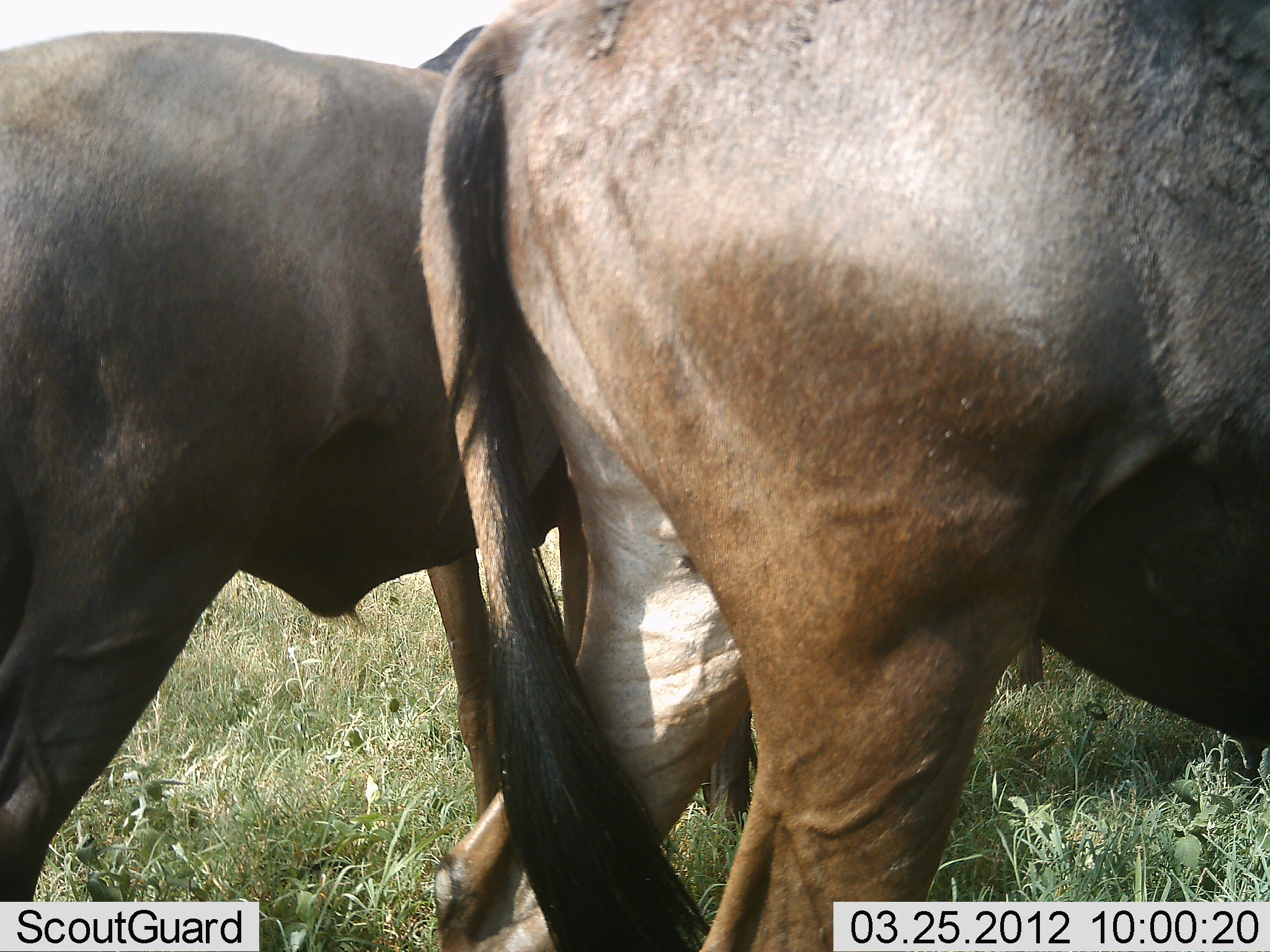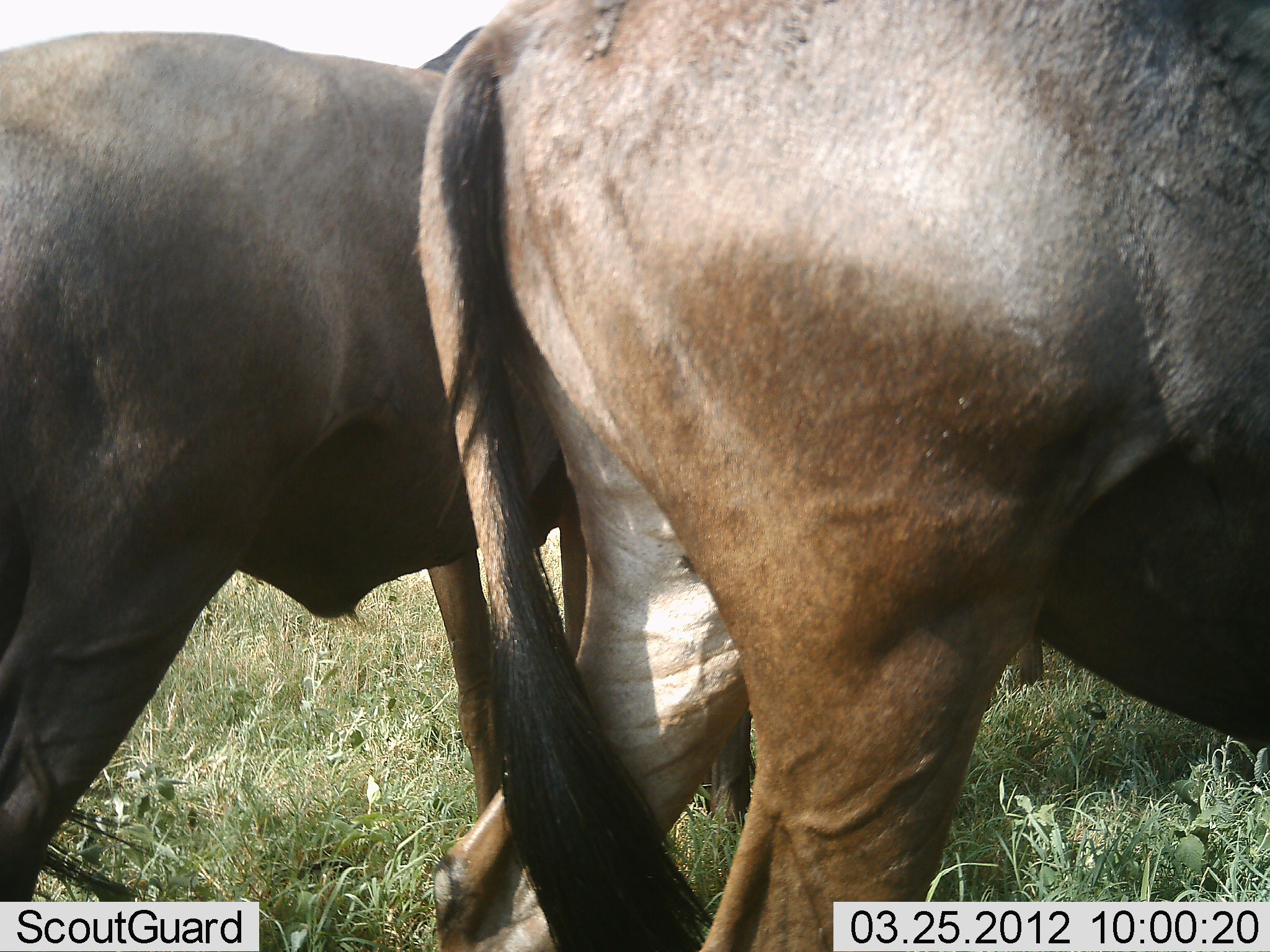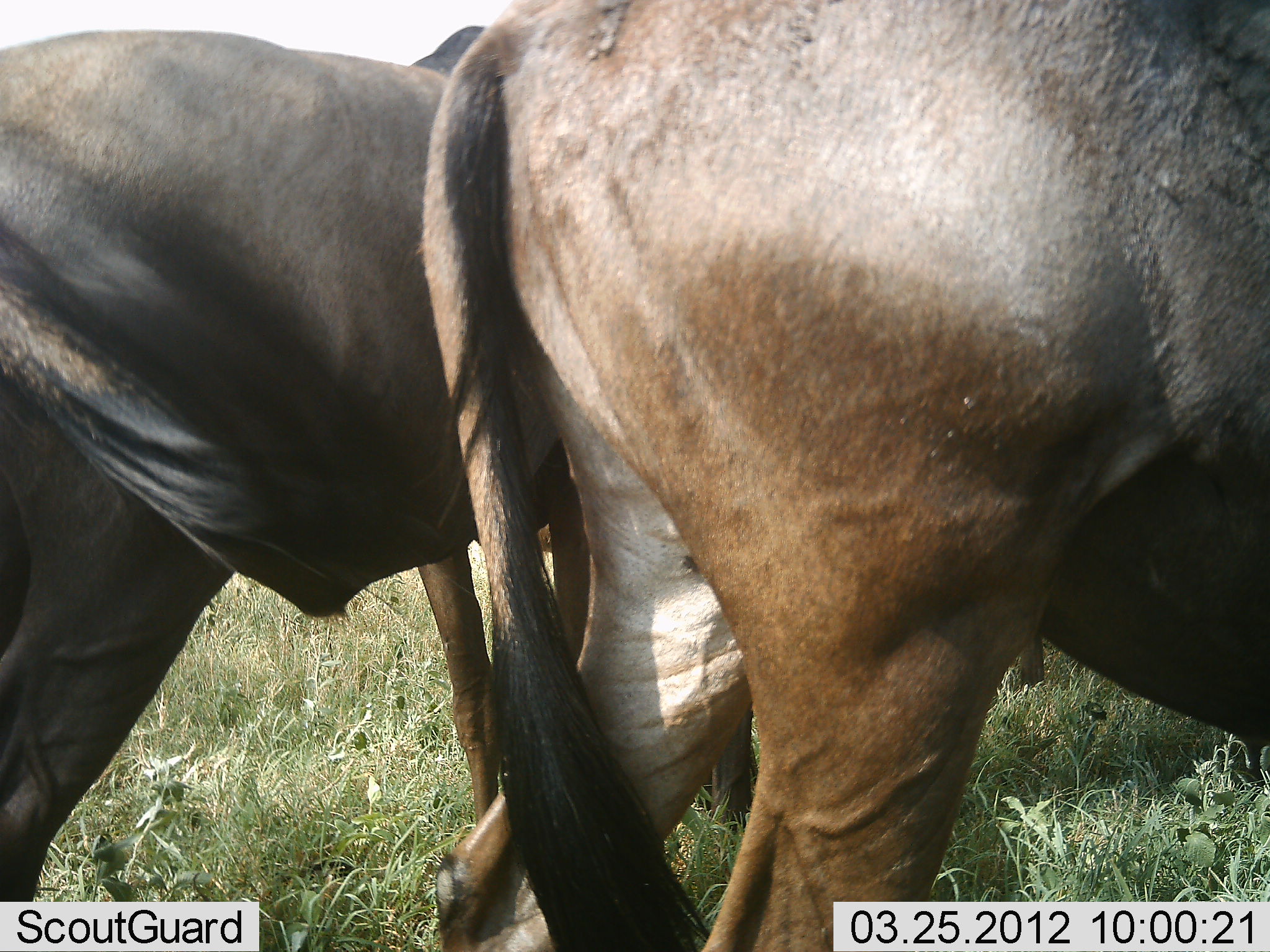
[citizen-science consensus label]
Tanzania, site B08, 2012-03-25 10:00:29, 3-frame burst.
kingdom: Animalia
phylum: Chordata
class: Mammalia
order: Artiodactyla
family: Bovidae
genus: Connochaetes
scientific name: Connochaetes taurinus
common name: blue wildebeest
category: wildebeest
Wildebeest (blue wildebeest) (Connochaetes taurinus), count 2. Behavior (volunteer vote fractions): standing 85%, resting 0%, moving 8%, interacting 0%. Young present (vote fraction): 0%. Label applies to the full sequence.